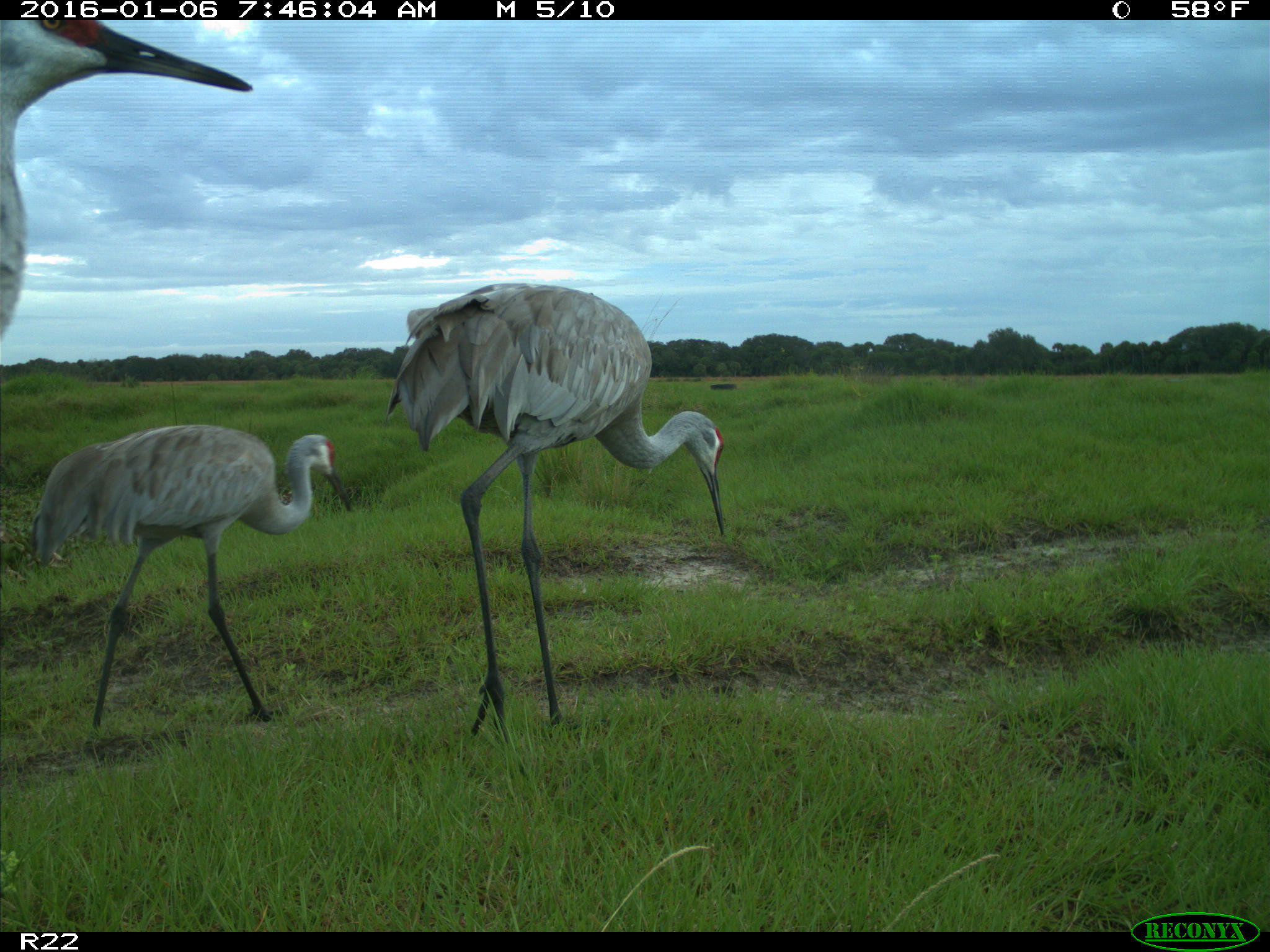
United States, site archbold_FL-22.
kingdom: Animalia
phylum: Chordata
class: Aves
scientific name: Aves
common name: birds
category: unidentified bird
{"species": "unidentified bird (birds) (Aves)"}